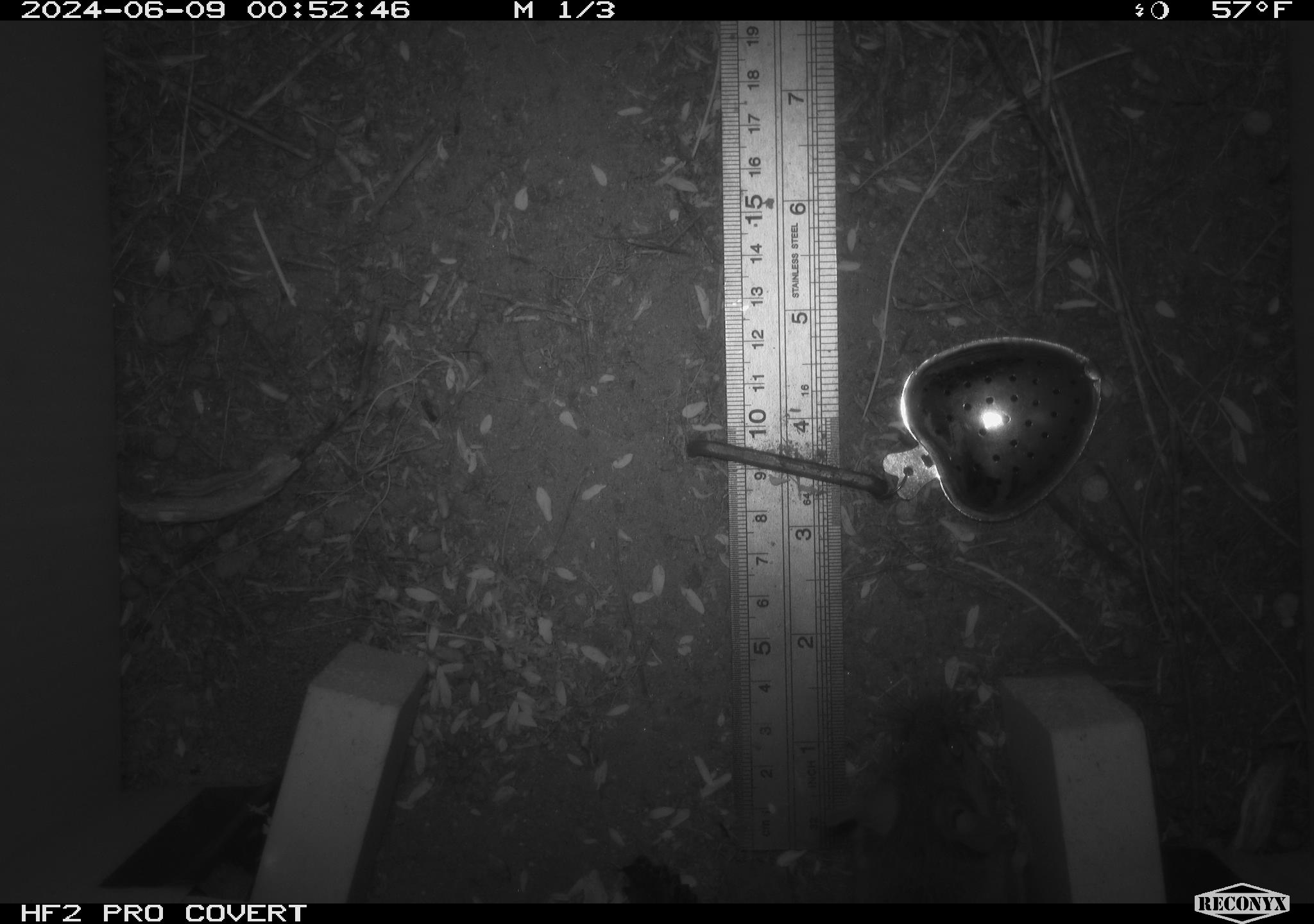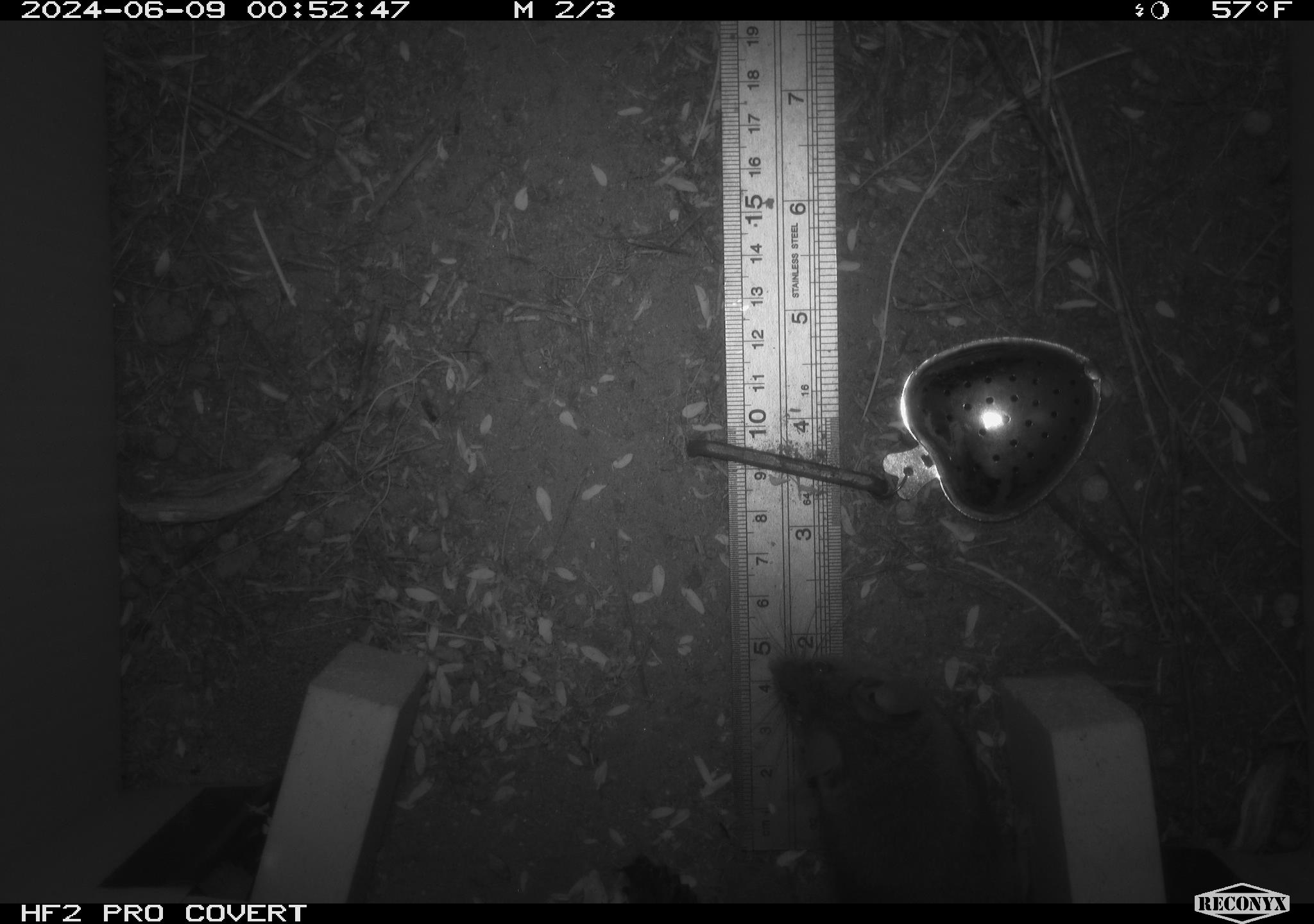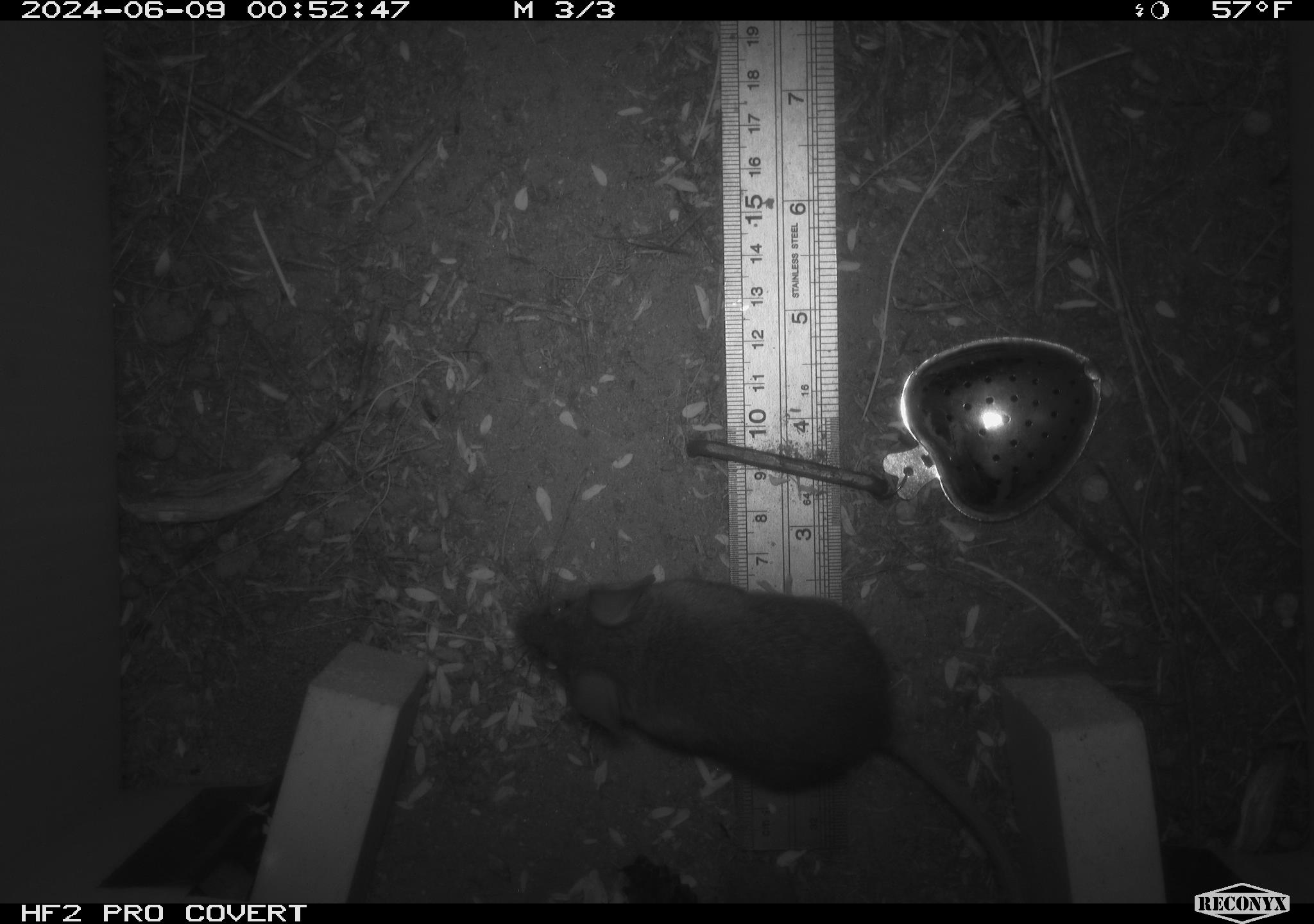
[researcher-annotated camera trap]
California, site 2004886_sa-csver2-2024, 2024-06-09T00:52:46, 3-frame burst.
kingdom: Animalia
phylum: Chordata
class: Mammalia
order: Rodentia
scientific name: Rodentia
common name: rodent